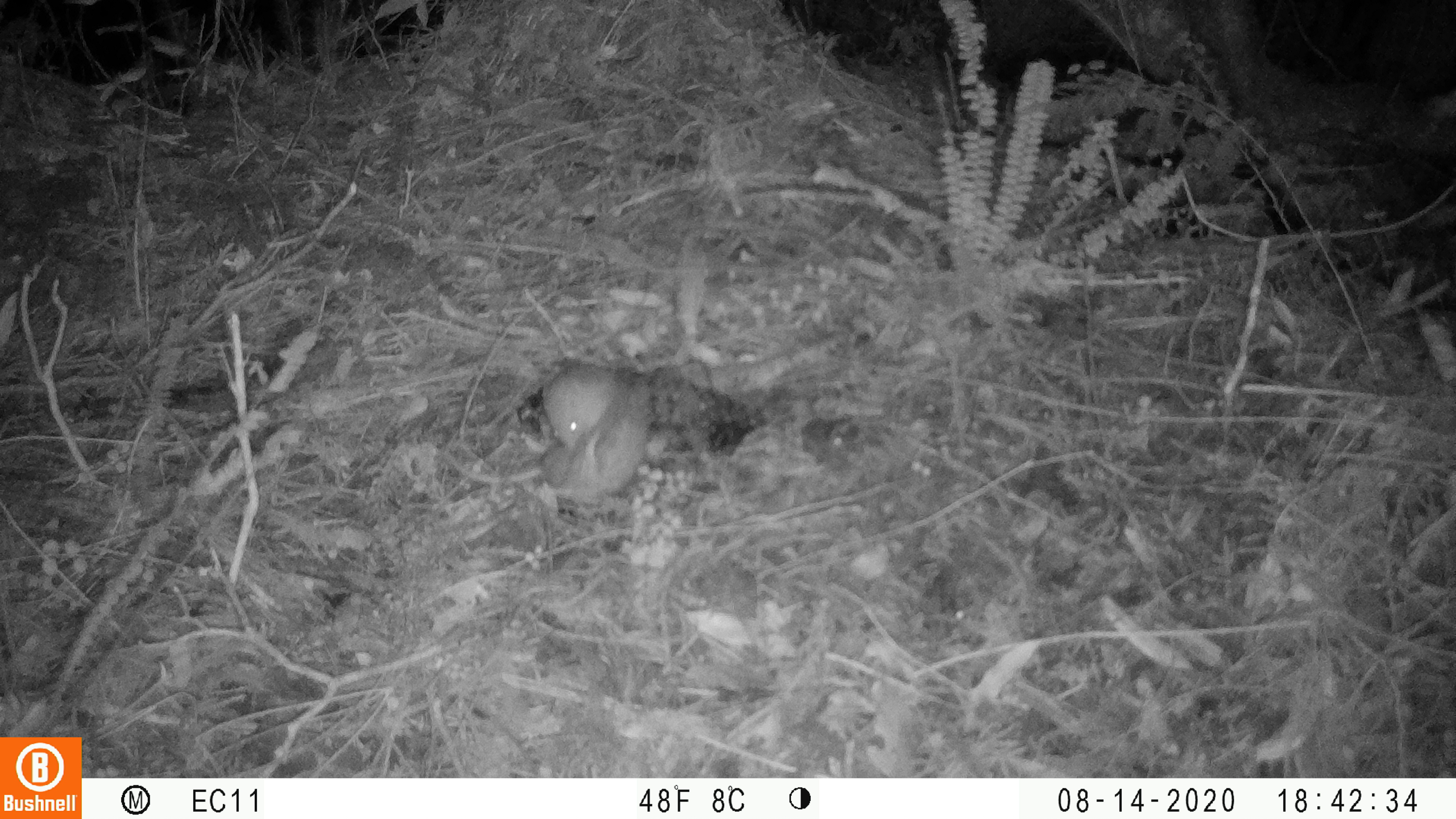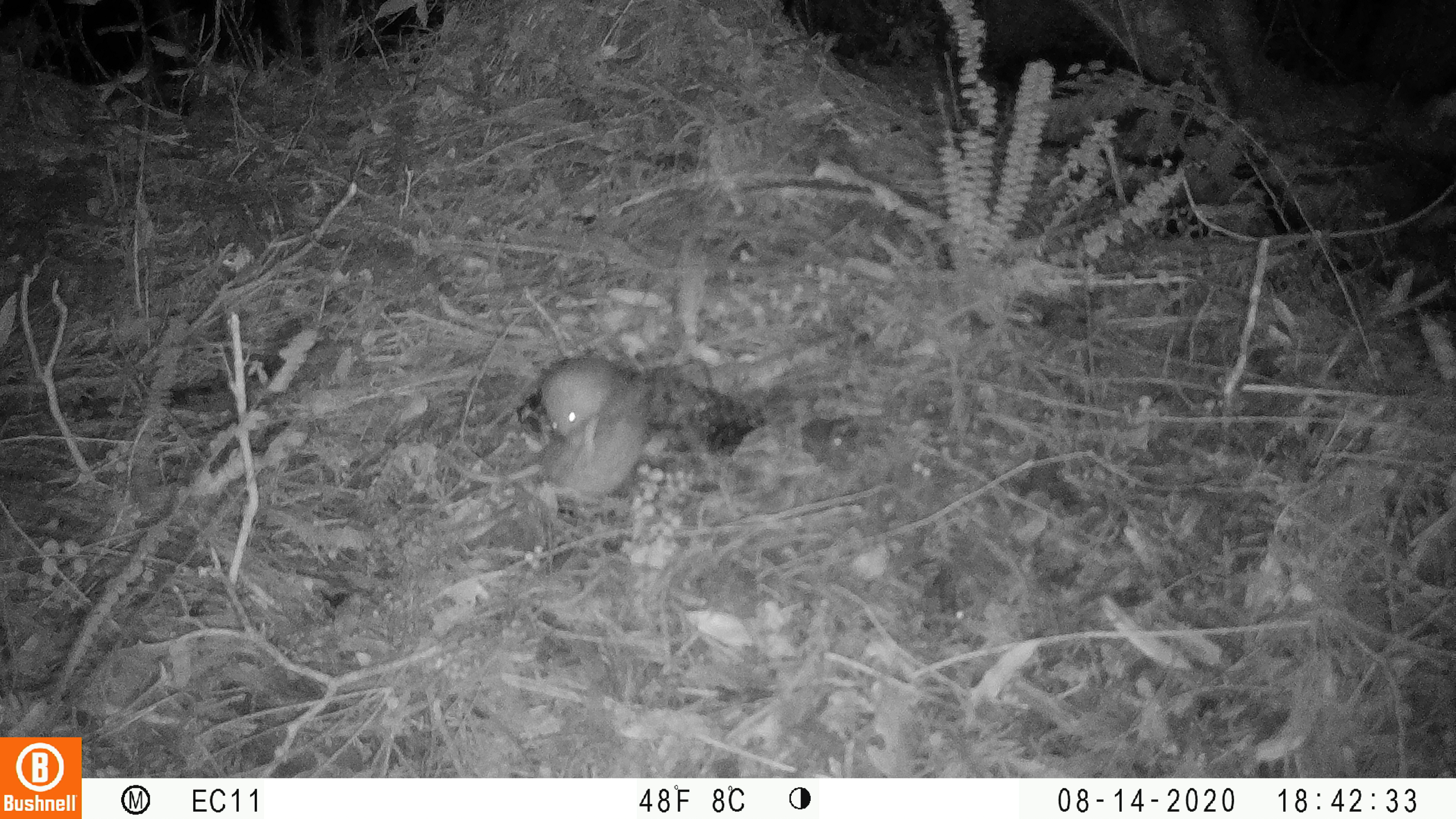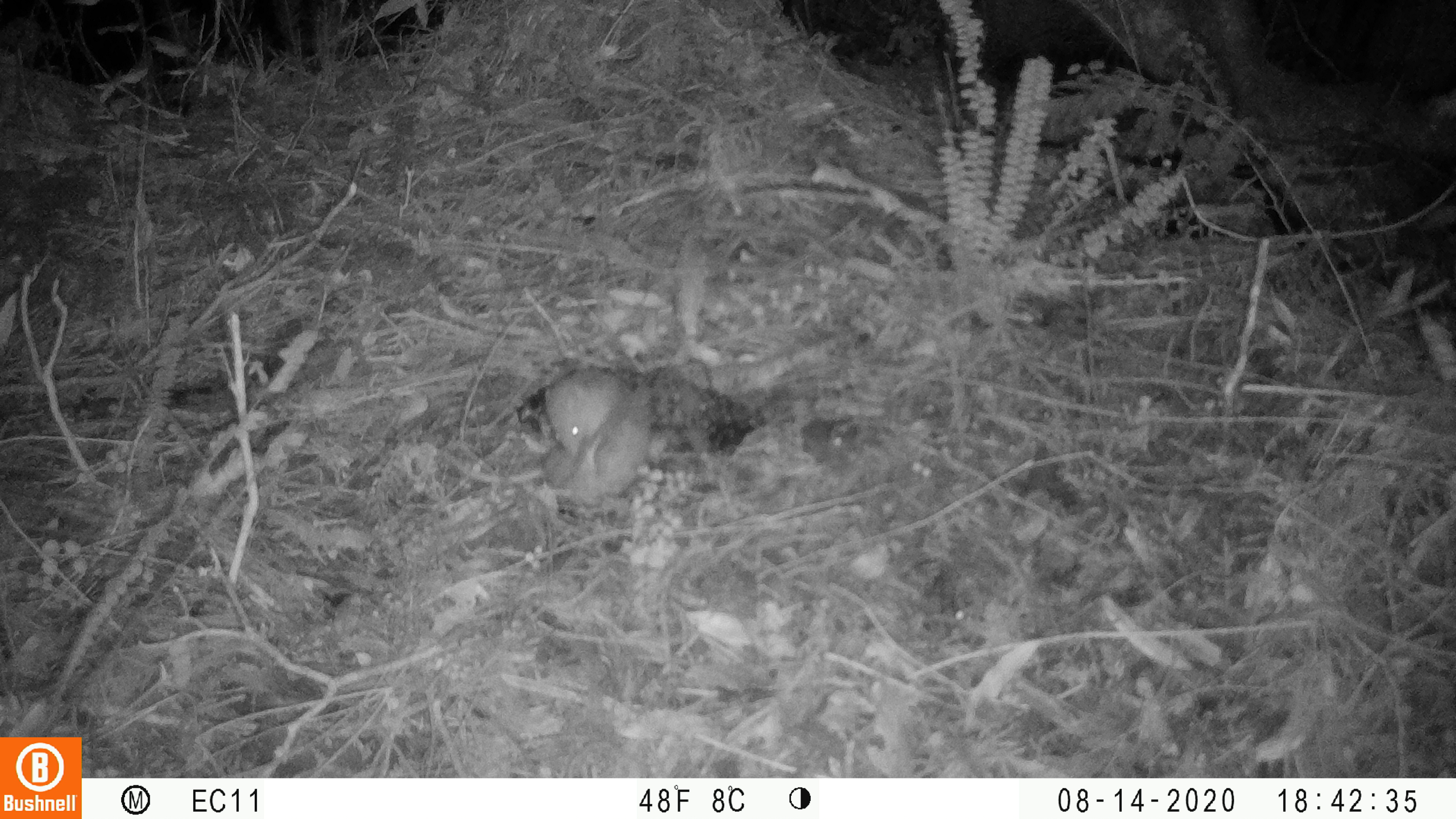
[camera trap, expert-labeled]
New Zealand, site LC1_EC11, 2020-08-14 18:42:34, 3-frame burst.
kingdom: Animalia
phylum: Chordata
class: Mammalia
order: Rodentia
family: Muridae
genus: Rattus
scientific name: Rattus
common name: rat